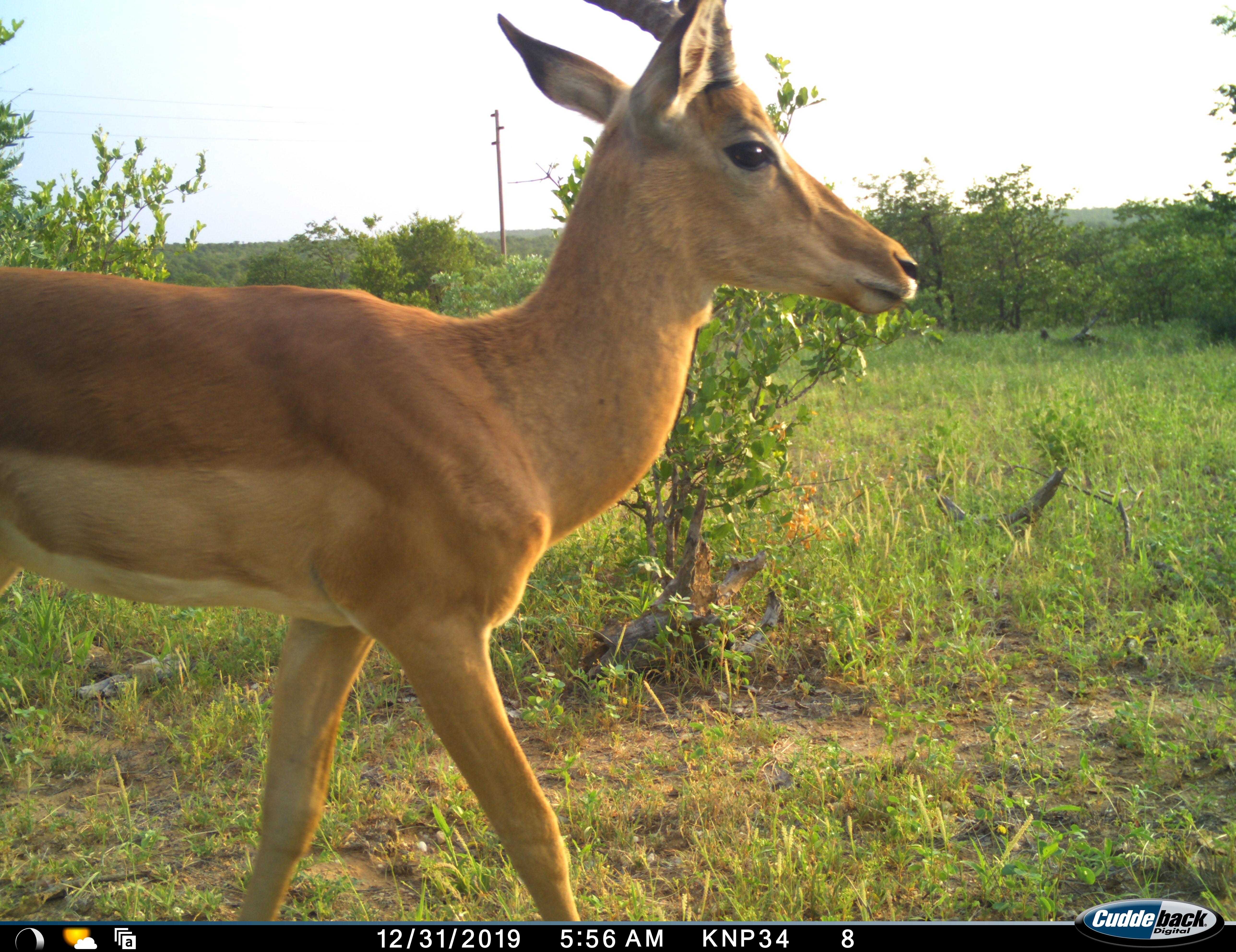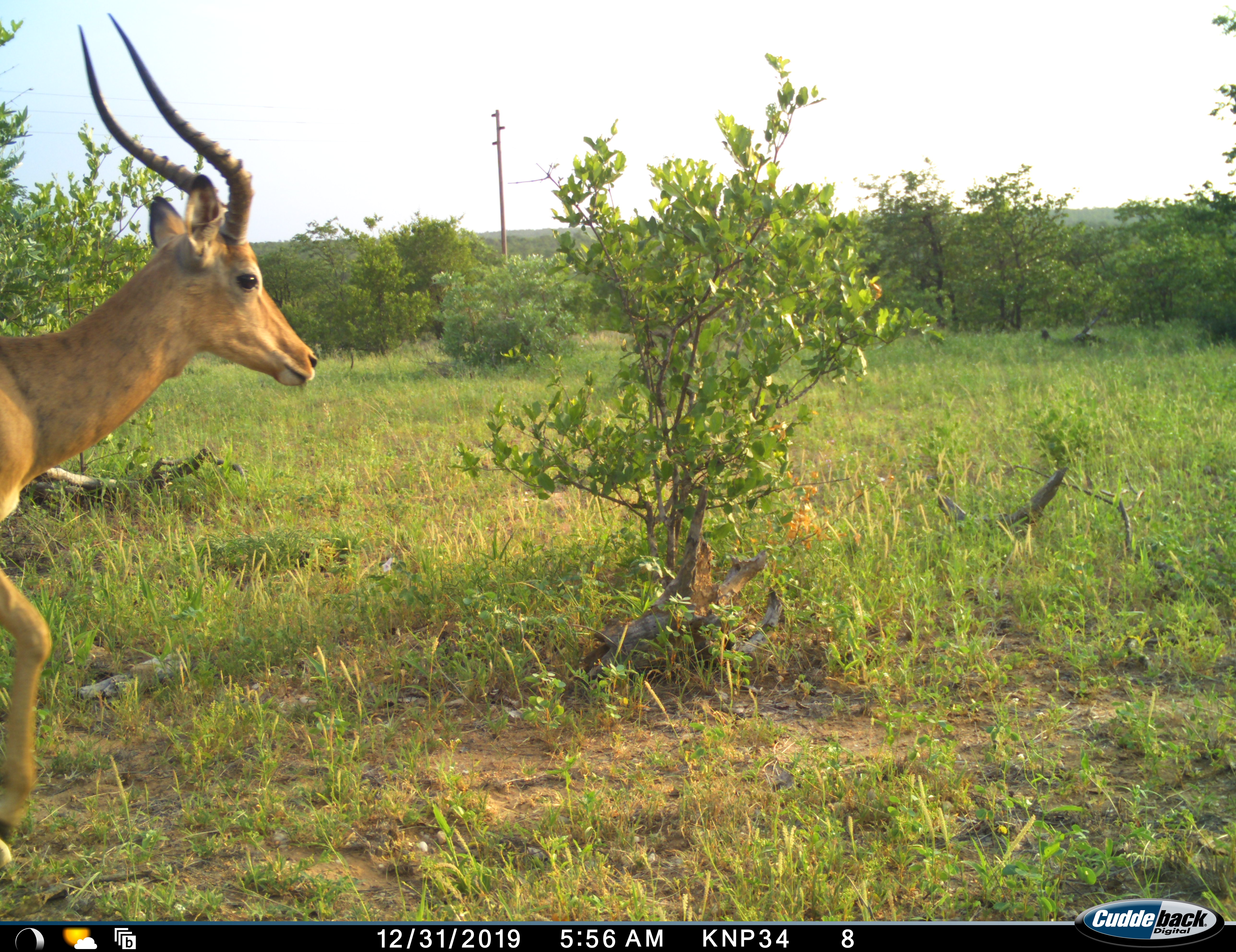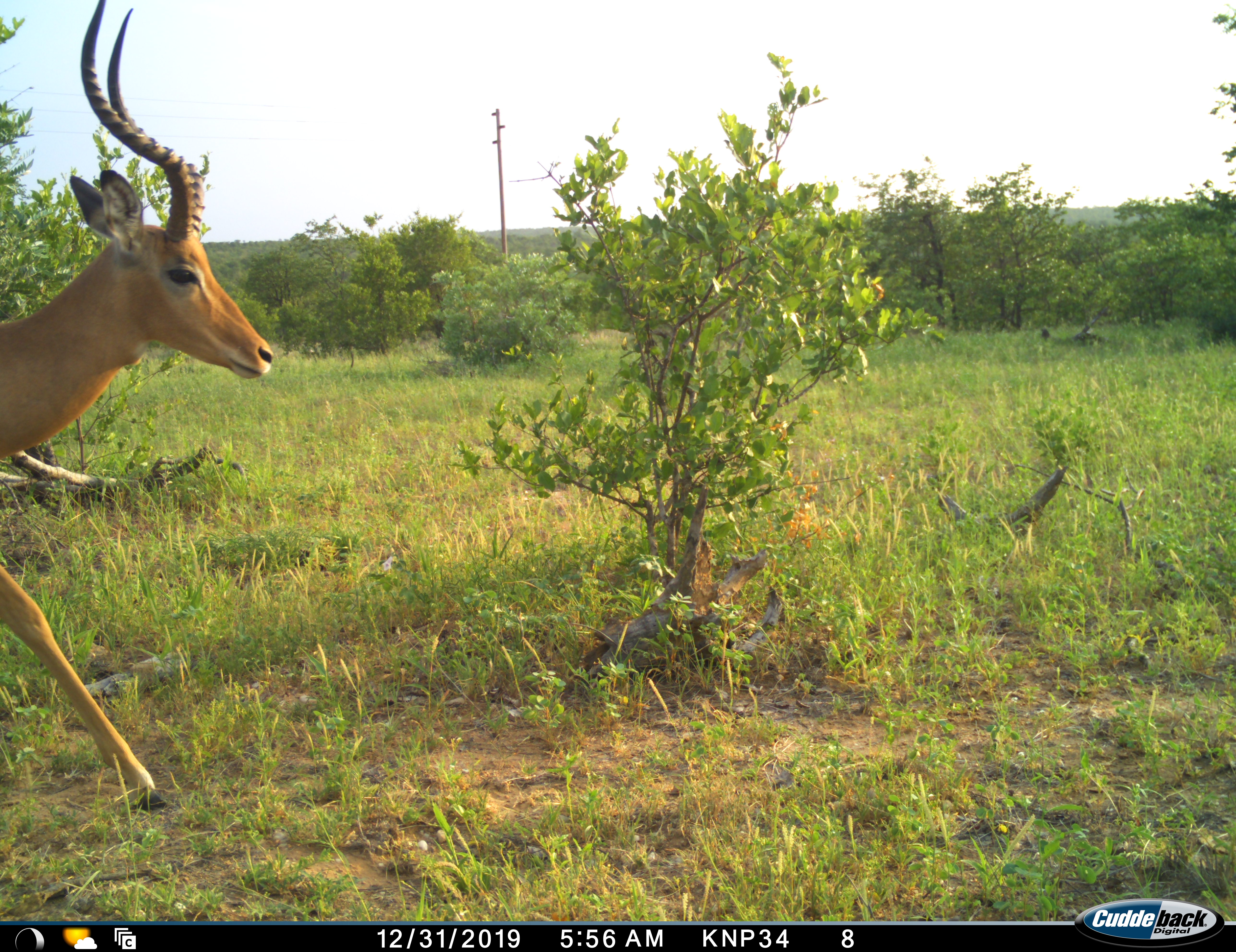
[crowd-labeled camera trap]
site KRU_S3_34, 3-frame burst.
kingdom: Animalia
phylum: Chordata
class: Mammalia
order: Artiodactyla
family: Bovidae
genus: Aepyceros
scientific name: Aepyceros melampus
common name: impala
Impala (Aepyceros melampus), count 1. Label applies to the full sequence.